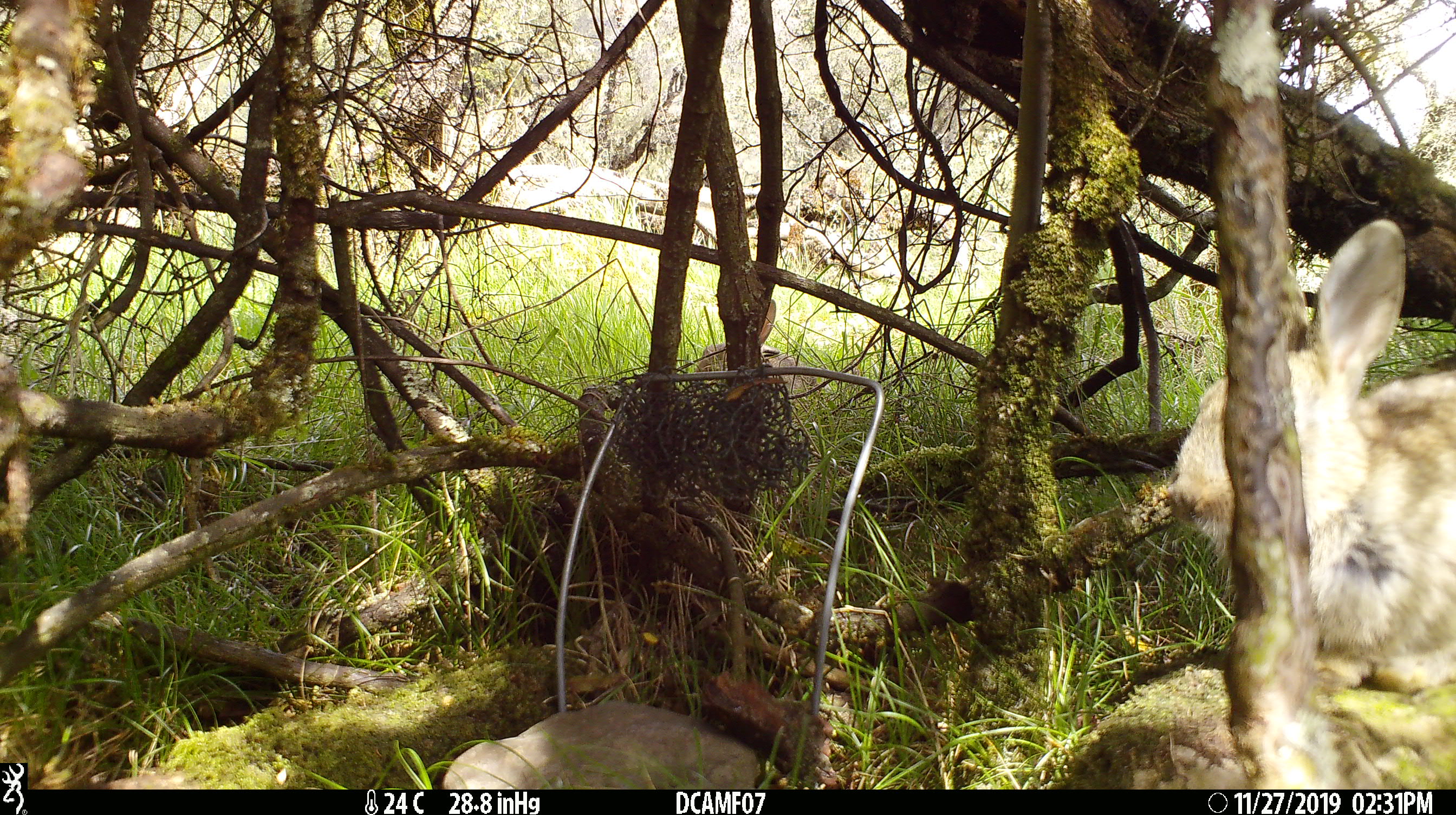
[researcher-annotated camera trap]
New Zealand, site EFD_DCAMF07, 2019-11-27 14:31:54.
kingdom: Animalia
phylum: Chordata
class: Mammalia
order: Lagomorpha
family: Leporidae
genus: Oryctolagus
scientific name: Oryctolagus cuniculus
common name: european rabbit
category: rabbit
Rabbit (european rabbit) (Oryctolagus cuniculus).